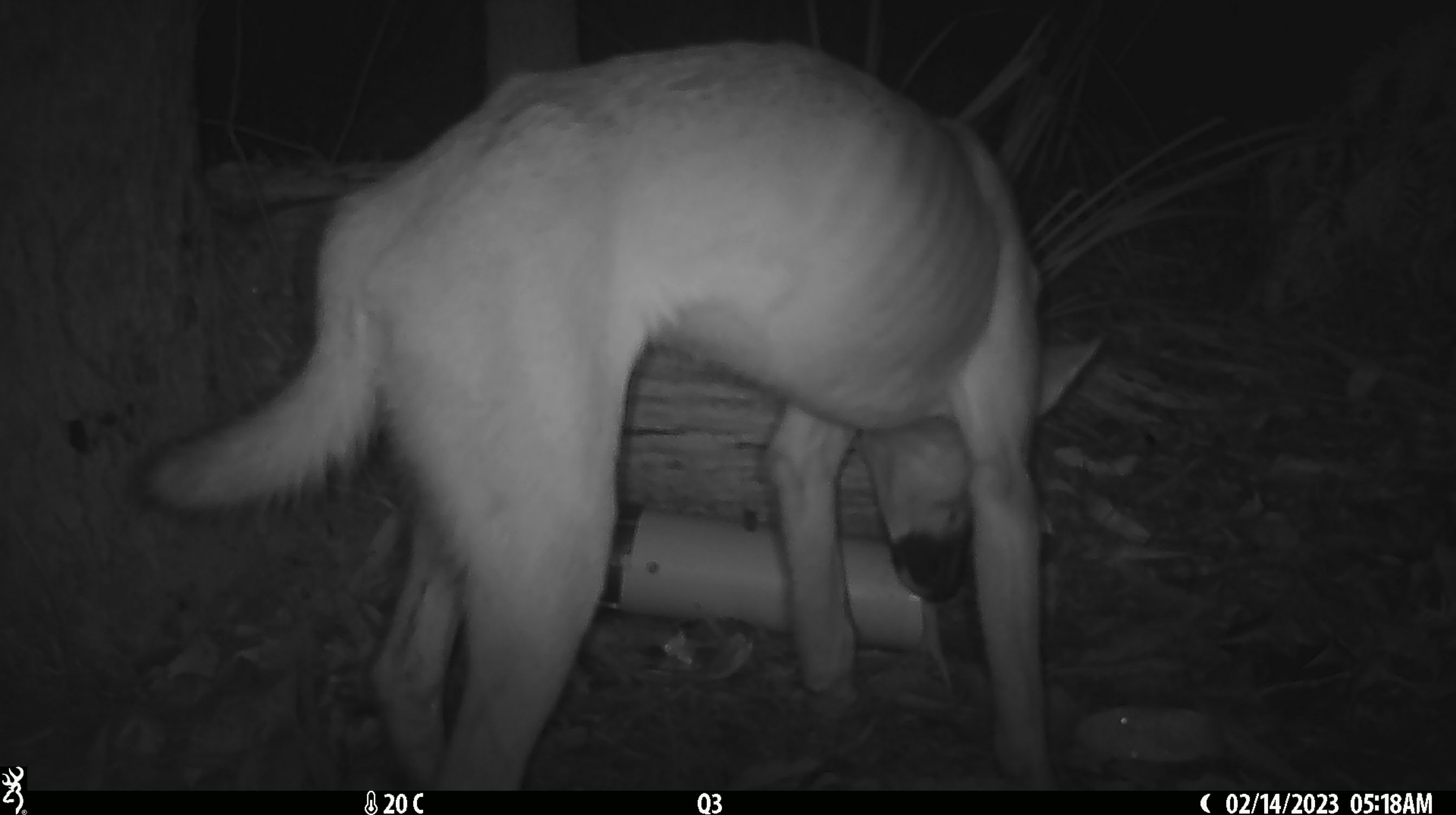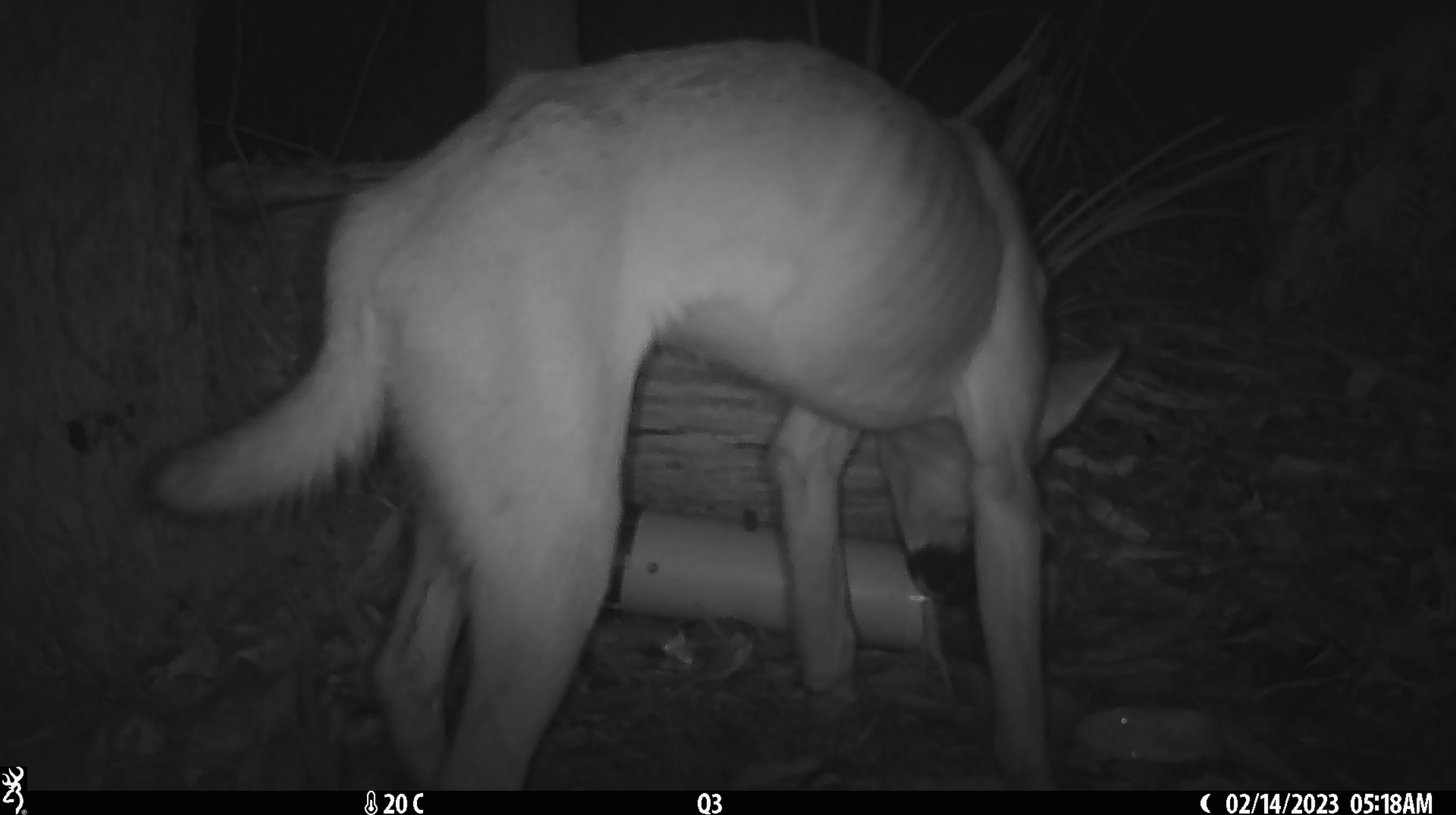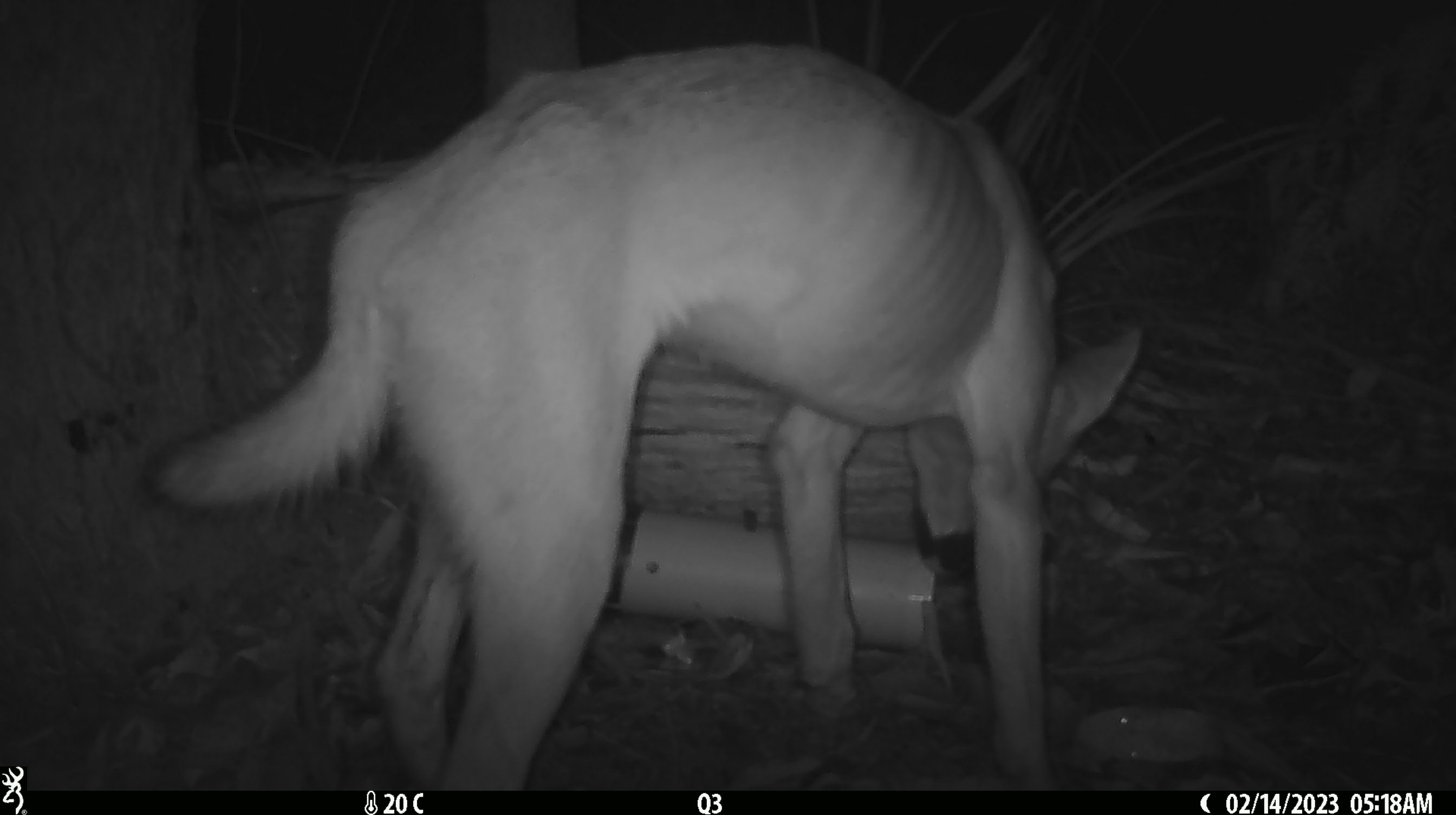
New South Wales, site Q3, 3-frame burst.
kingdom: Animalia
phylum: Chordata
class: Mammalia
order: Carnivora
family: Canidae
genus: Canis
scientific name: Canis familiaris dingo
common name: dingo